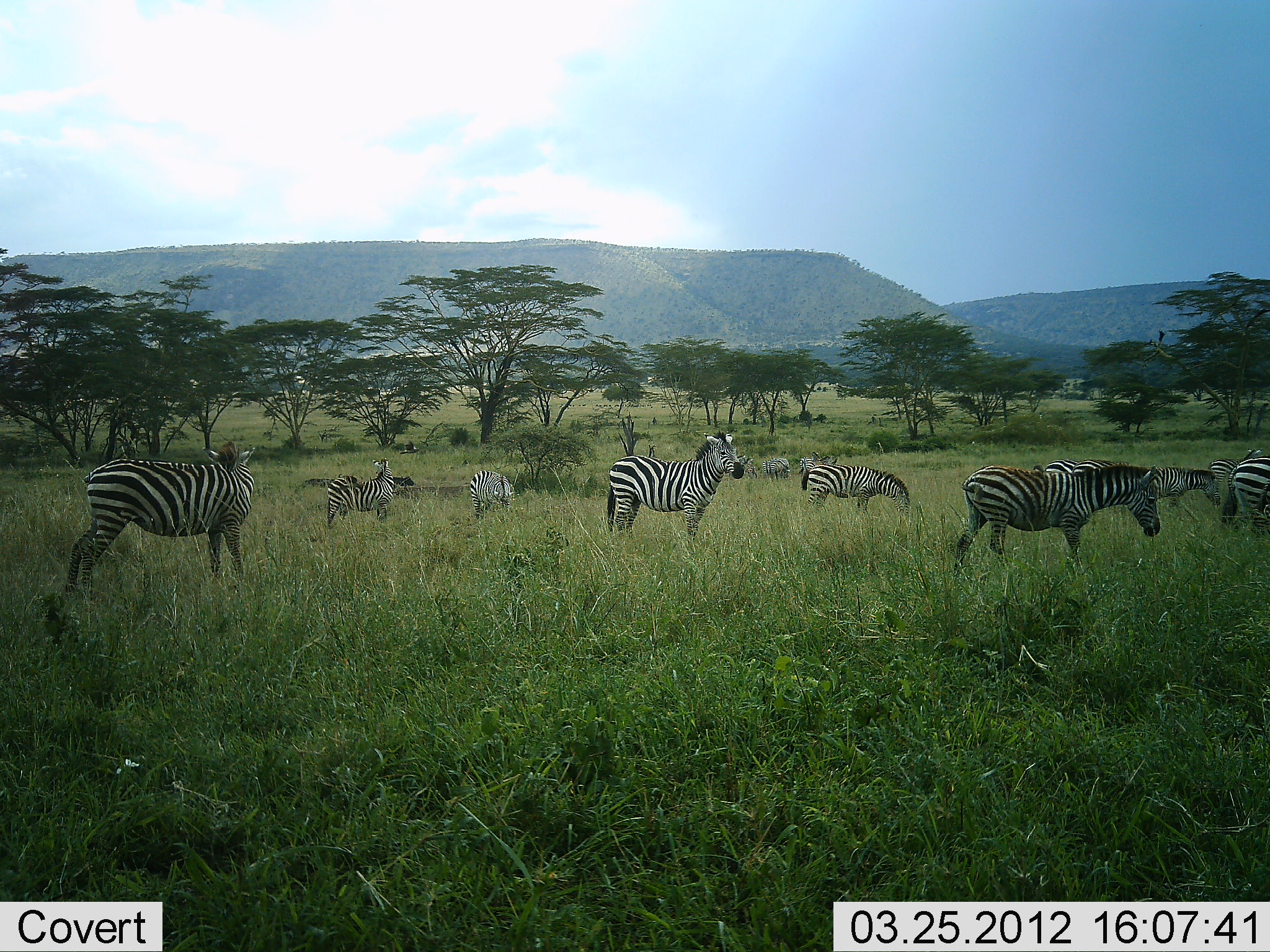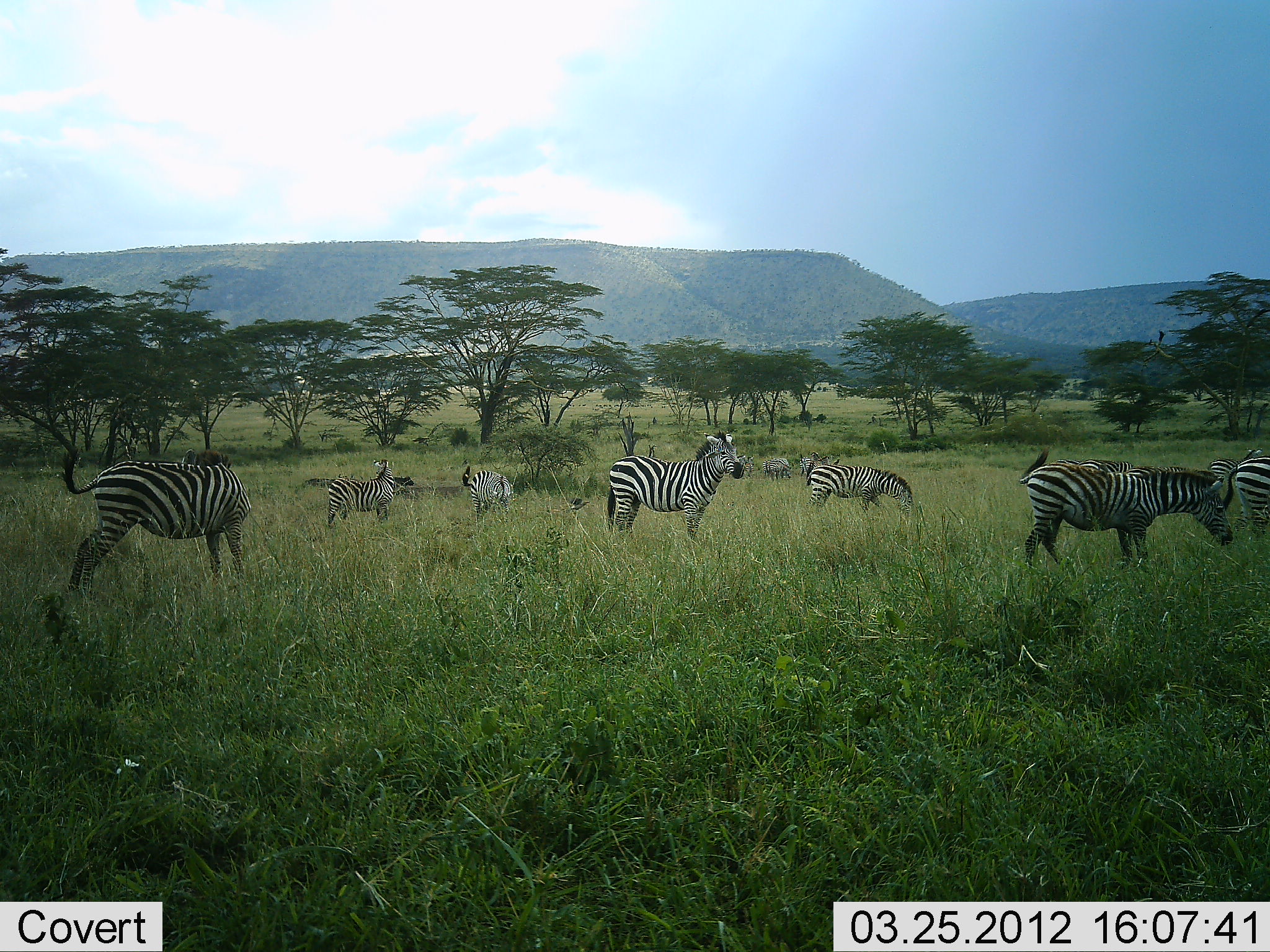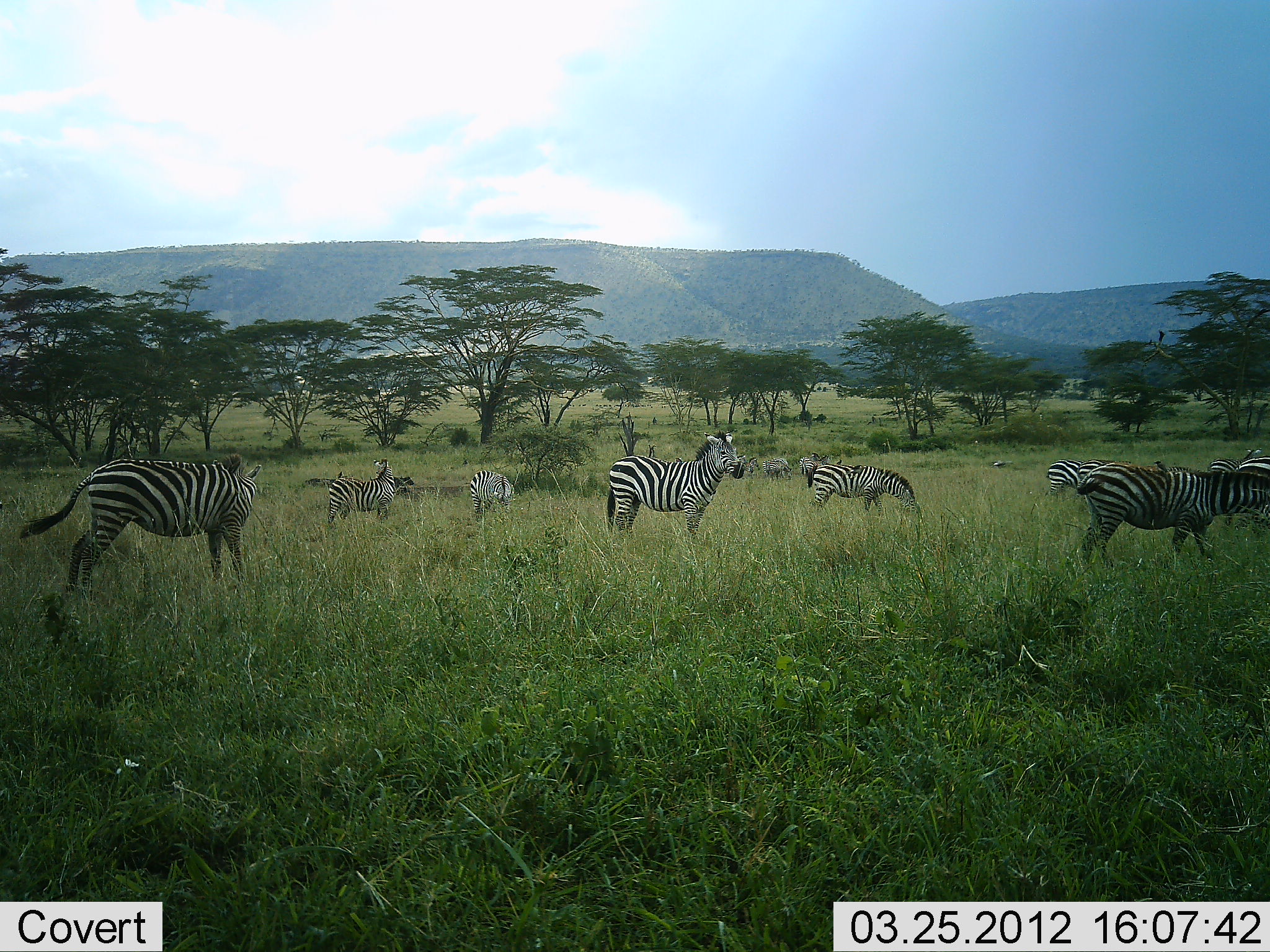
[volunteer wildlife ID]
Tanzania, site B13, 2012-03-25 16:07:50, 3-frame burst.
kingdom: Animalia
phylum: Chordata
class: Mammalia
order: Perissodactyla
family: Equidae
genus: Equus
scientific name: Equus quagga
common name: plains zebra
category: zebra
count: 9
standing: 88%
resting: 9%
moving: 44%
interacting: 3%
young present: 0%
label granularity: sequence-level